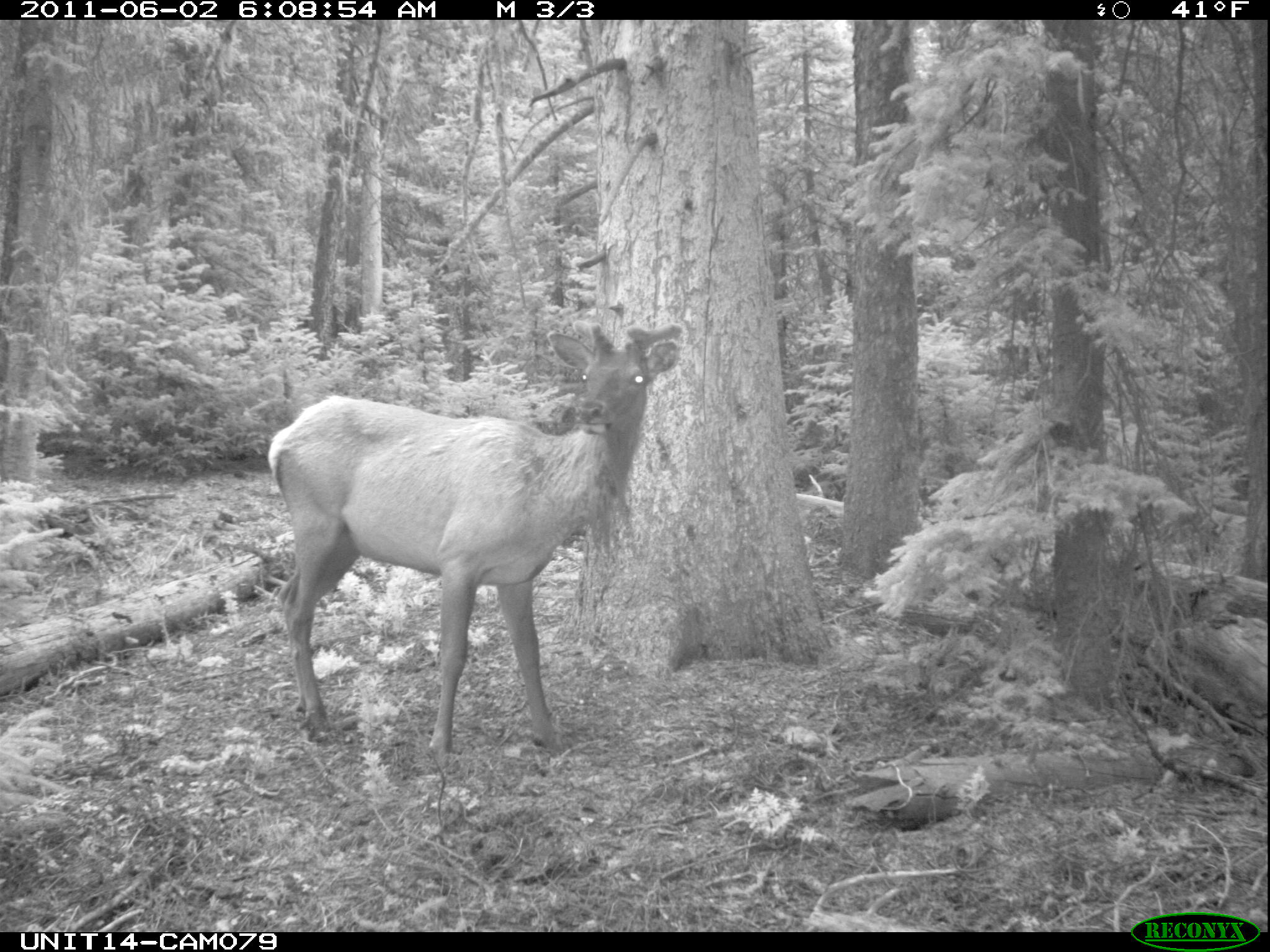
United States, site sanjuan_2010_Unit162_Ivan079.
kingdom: Animalia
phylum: Chordata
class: Mammalia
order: Artiodactyla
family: Cervidae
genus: Cervus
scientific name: Cervus elaphus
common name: red deer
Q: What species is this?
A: Cervus elaphus (red deer).